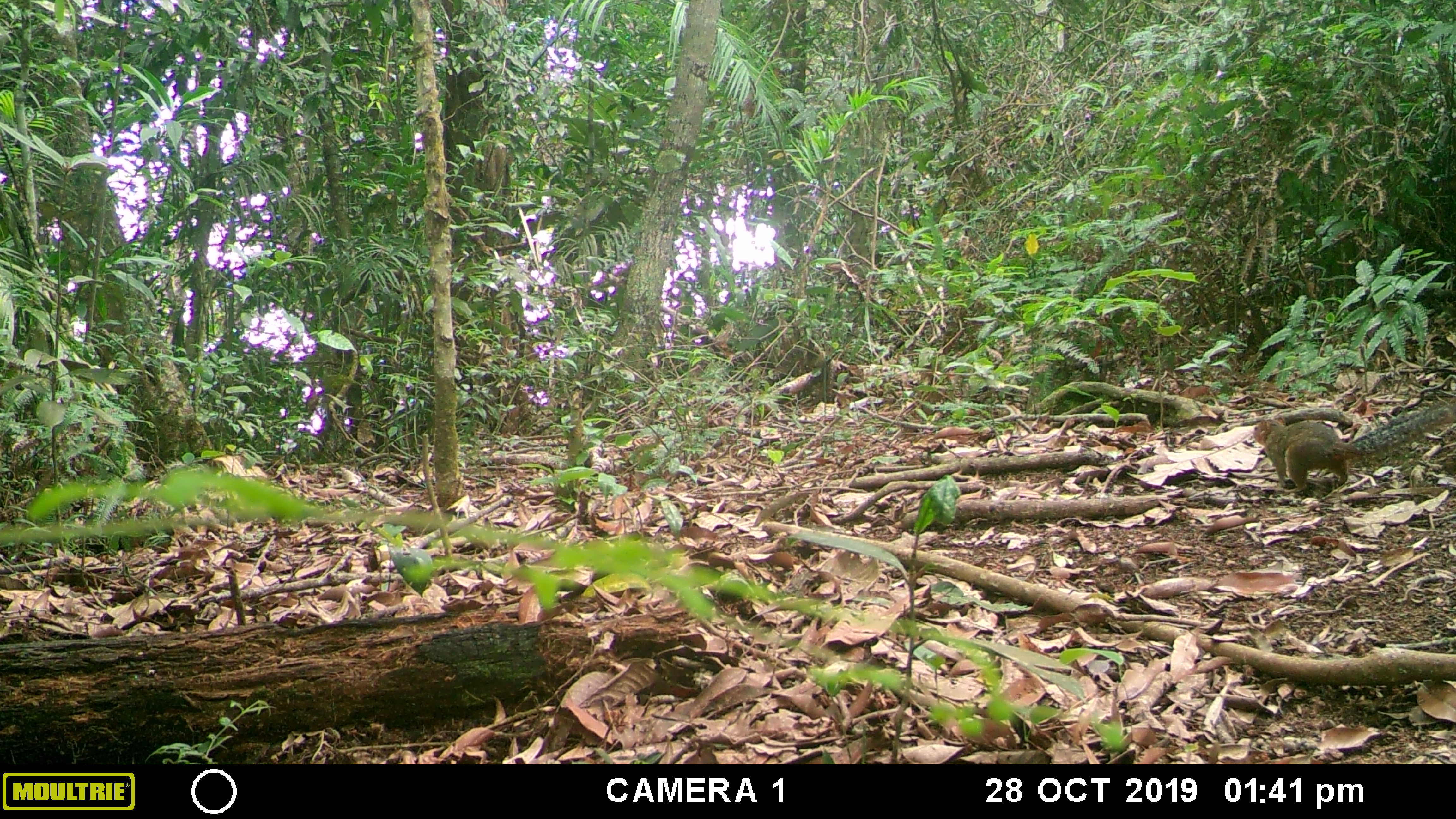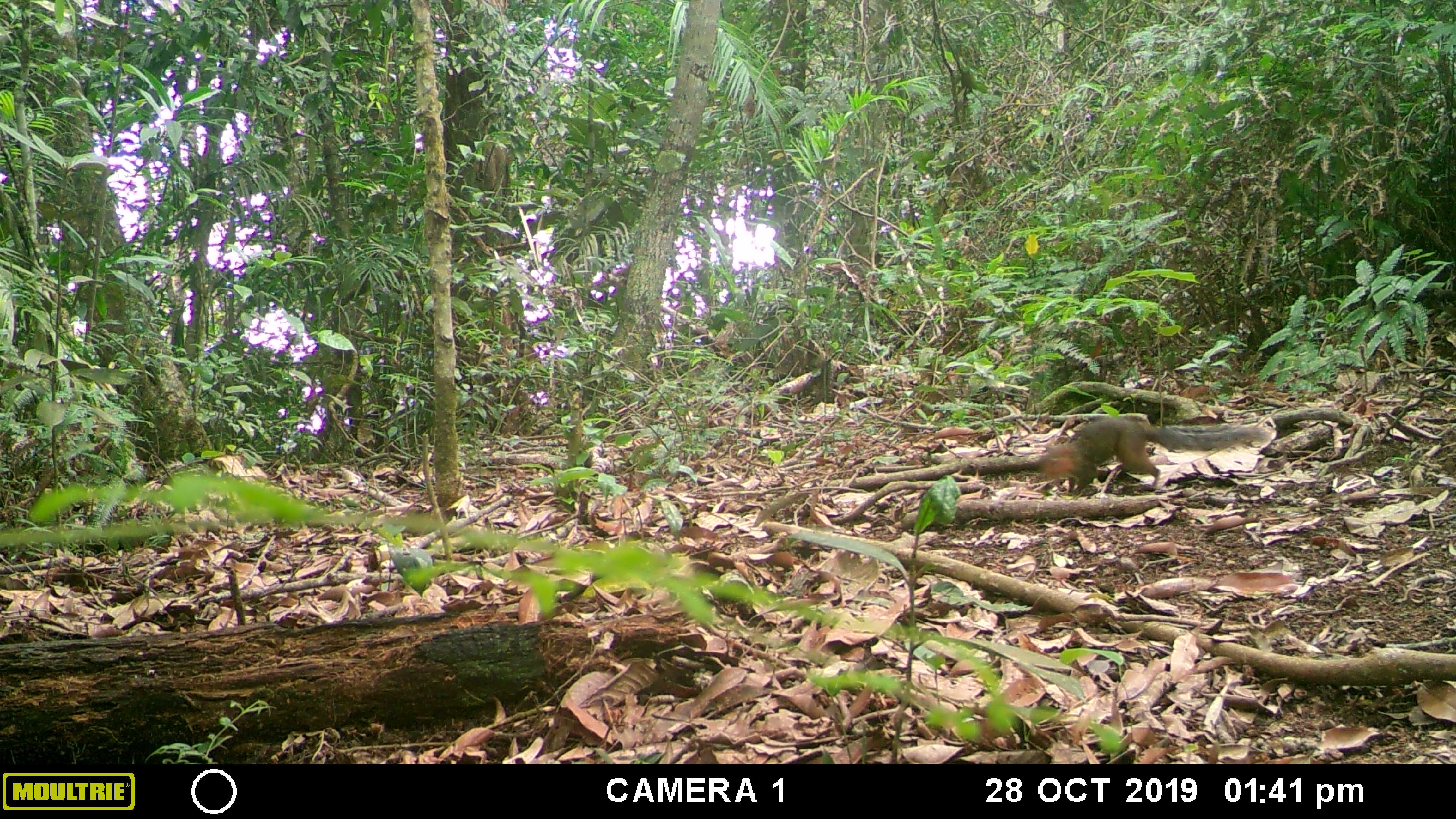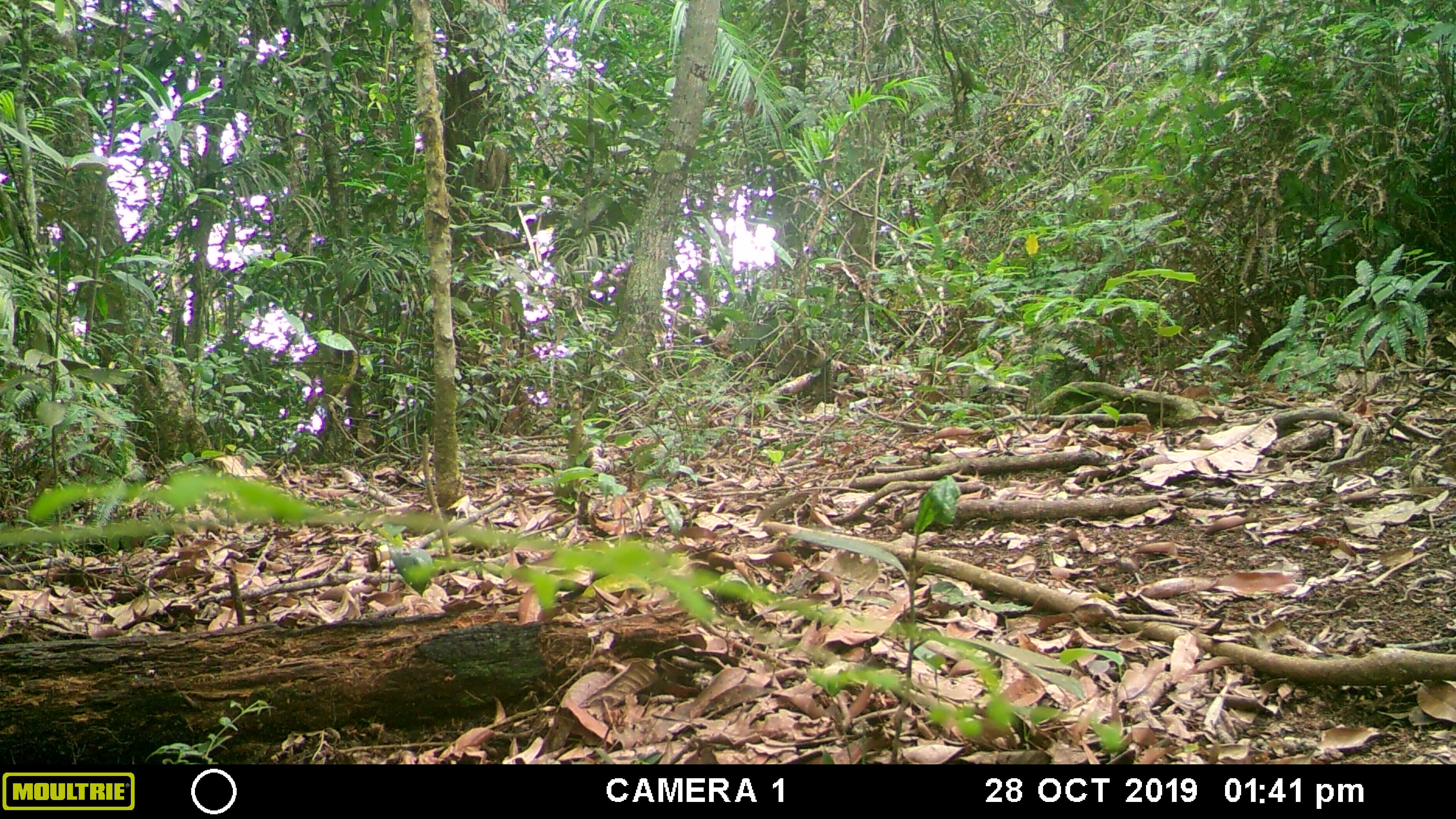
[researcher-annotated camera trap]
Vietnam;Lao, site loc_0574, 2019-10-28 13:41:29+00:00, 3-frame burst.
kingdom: Animalia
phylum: Chordata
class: Mammalia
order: Rodentia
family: Sciuridae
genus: Dremomys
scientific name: Dremomys rufigenis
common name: red-cheeked squirrel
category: red cheeked squirrel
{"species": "red cheeked squirrel (red-cheeked squirrel) (Dremomys rufigenis)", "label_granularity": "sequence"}